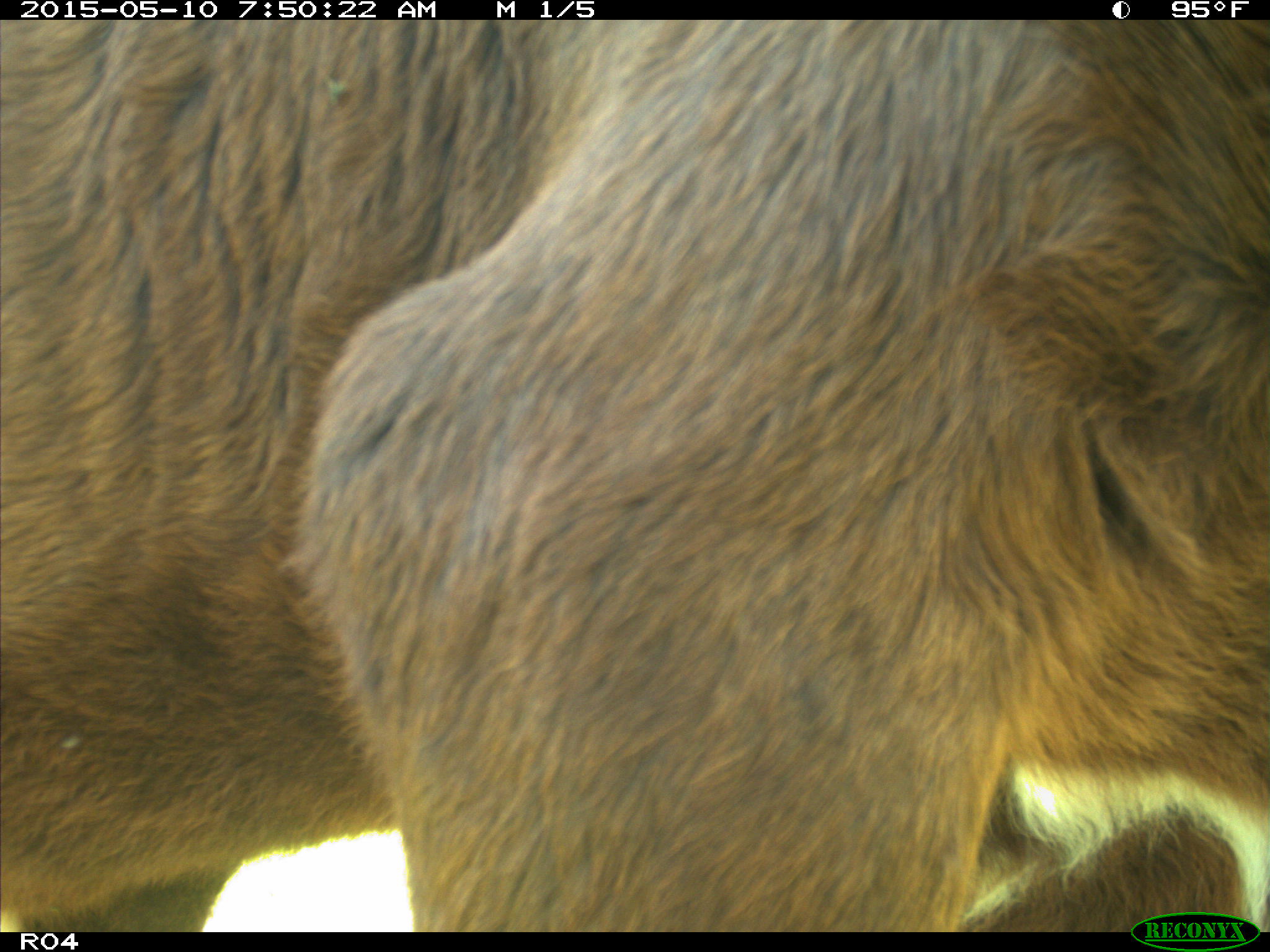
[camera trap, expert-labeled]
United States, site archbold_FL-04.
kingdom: Animalia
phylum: Chordata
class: Mammalia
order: Artiodactyla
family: Bovidae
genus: Bos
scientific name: Bos taurus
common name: domestic cow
Bos taurus (domestic cow).